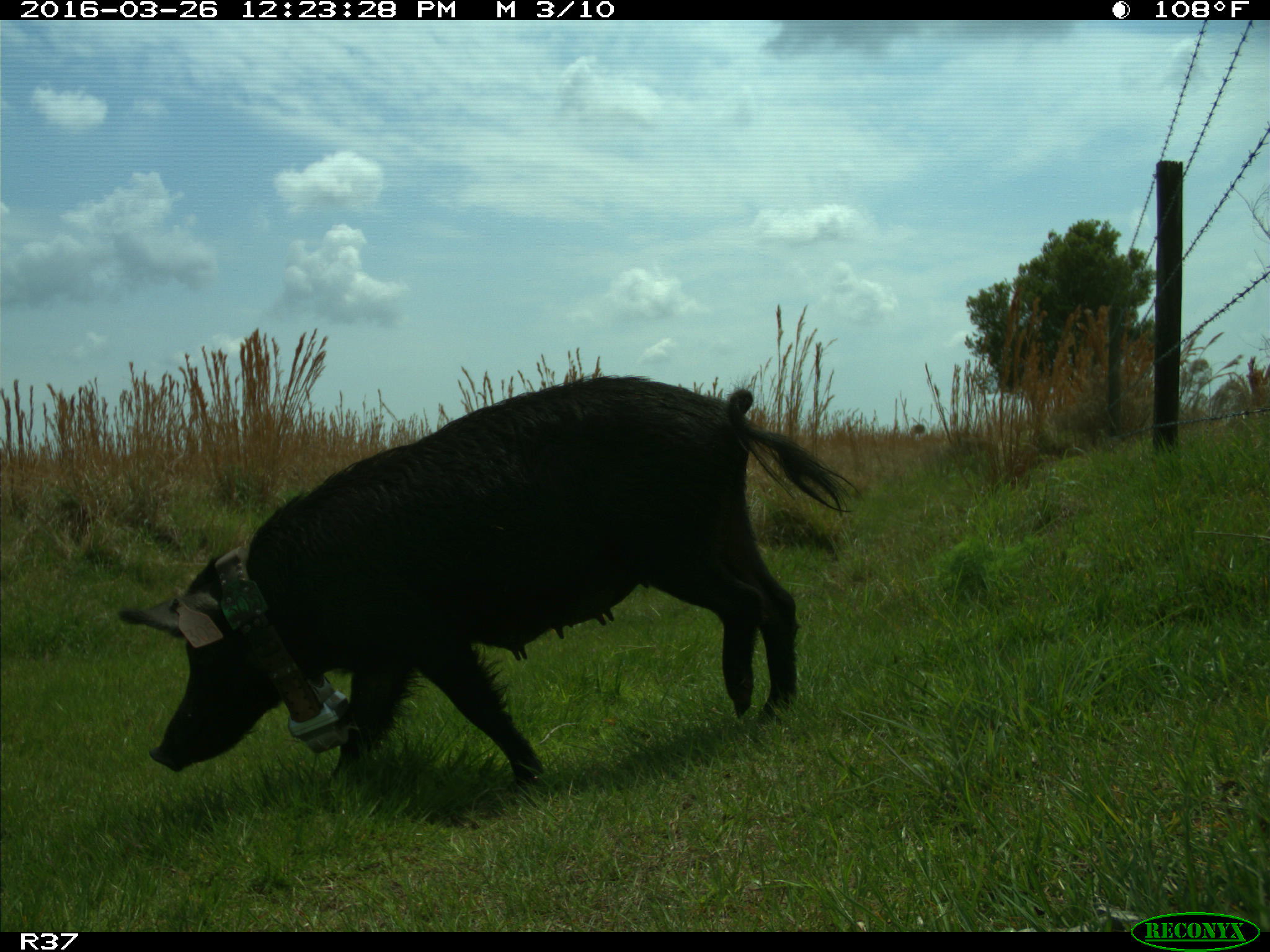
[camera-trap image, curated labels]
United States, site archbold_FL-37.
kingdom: Animalia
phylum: Chordata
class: Mammalia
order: Artiodactyla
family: Suidae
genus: Sus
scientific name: Sus scrofa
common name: wild boar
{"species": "Sus scrofa (wild boar)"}